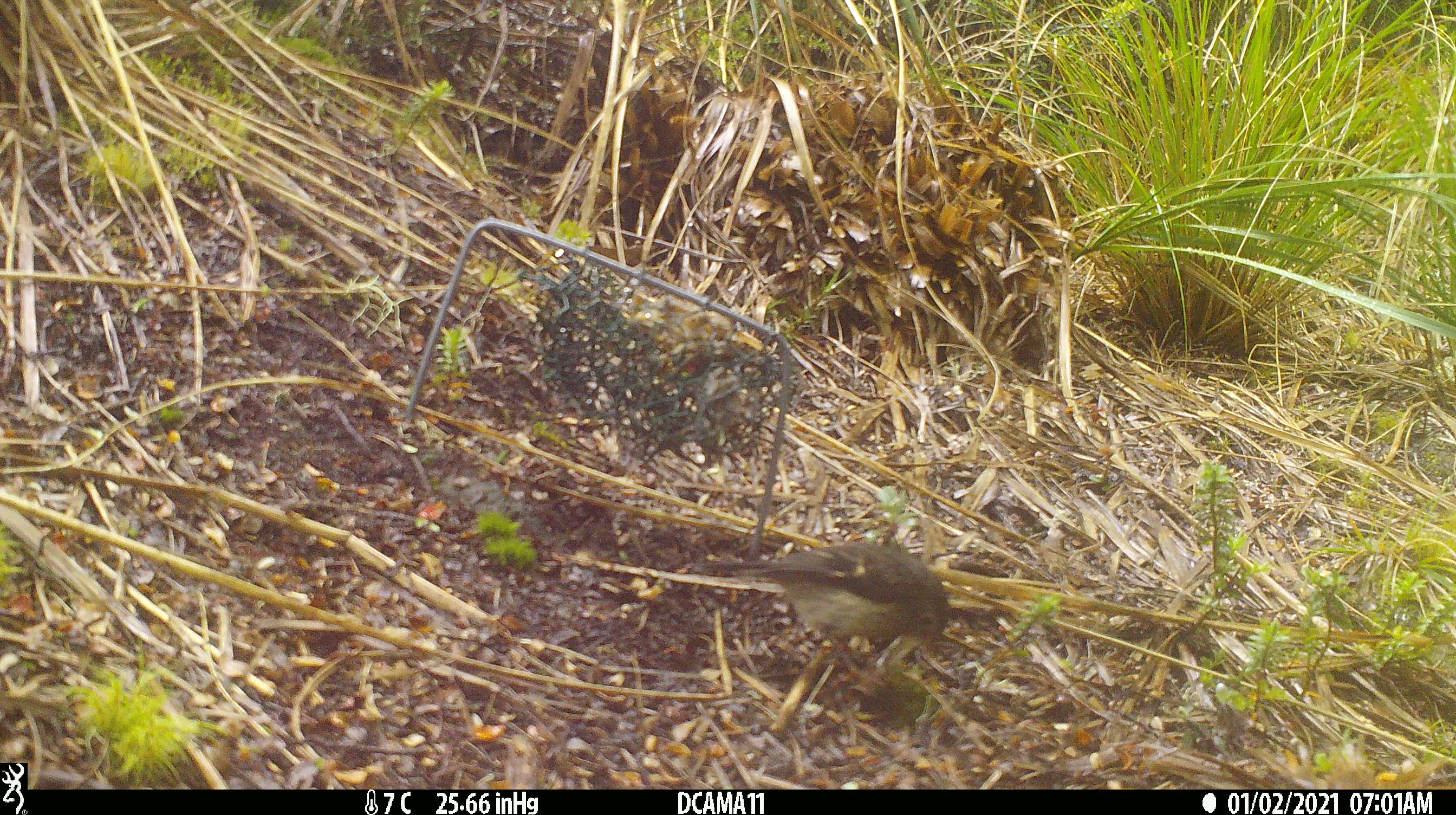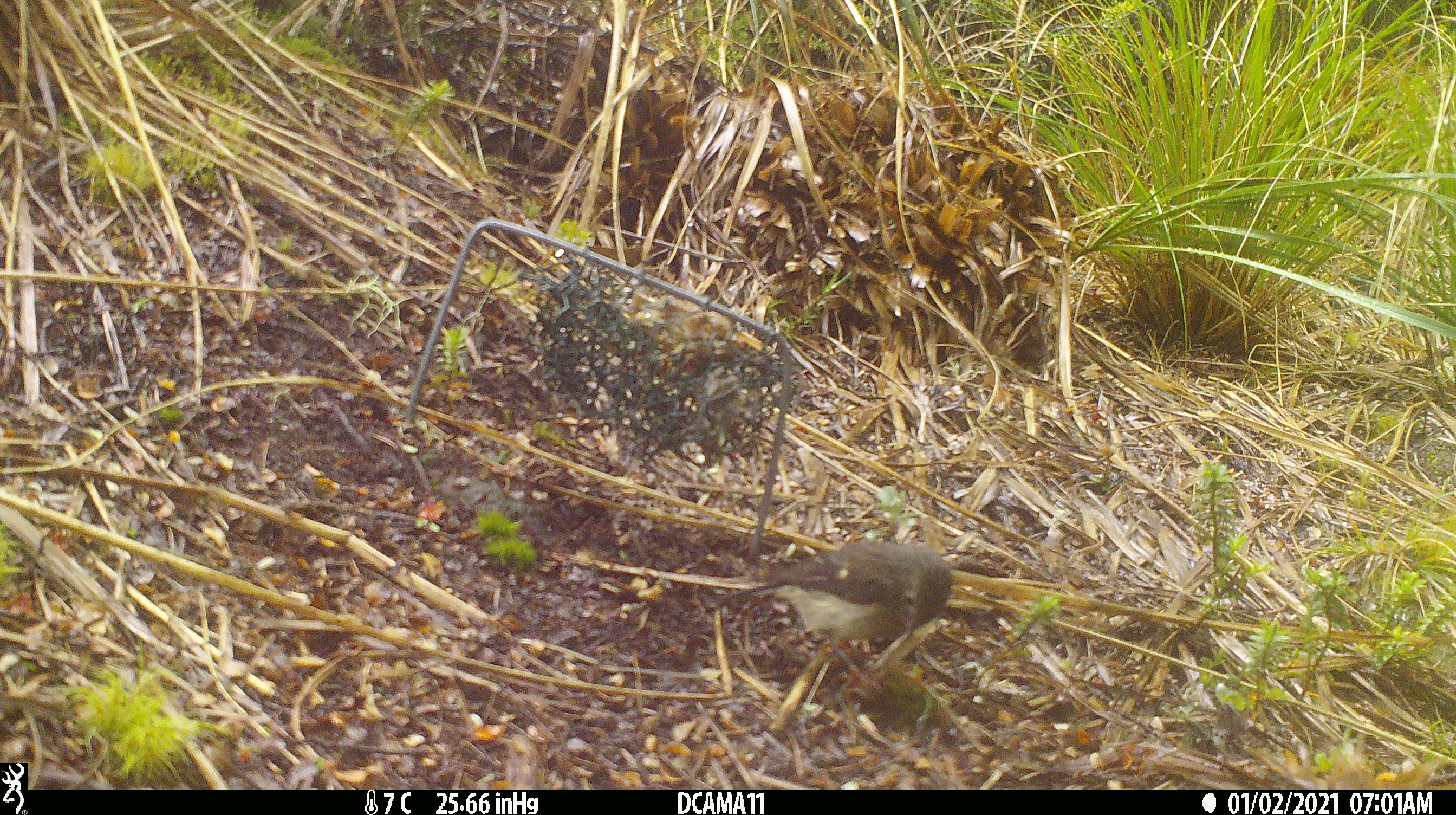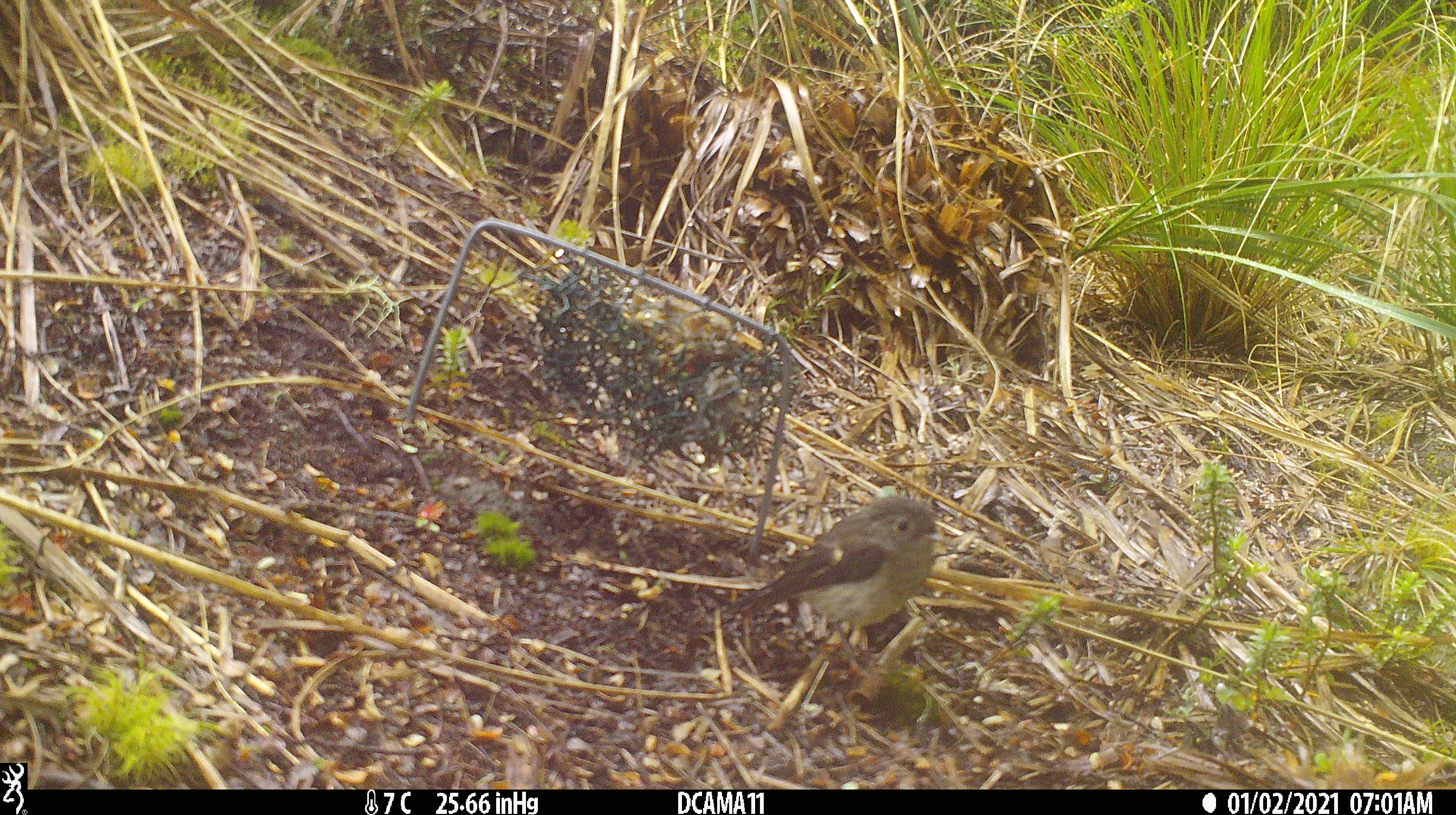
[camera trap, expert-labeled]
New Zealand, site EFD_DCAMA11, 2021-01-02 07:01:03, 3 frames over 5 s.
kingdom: Animalia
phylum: Chordata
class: Aves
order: Passeriformes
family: Petroicidae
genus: Petroica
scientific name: Petroica macrocephala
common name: tomtit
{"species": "tomtit (Petroica macrocephala)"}